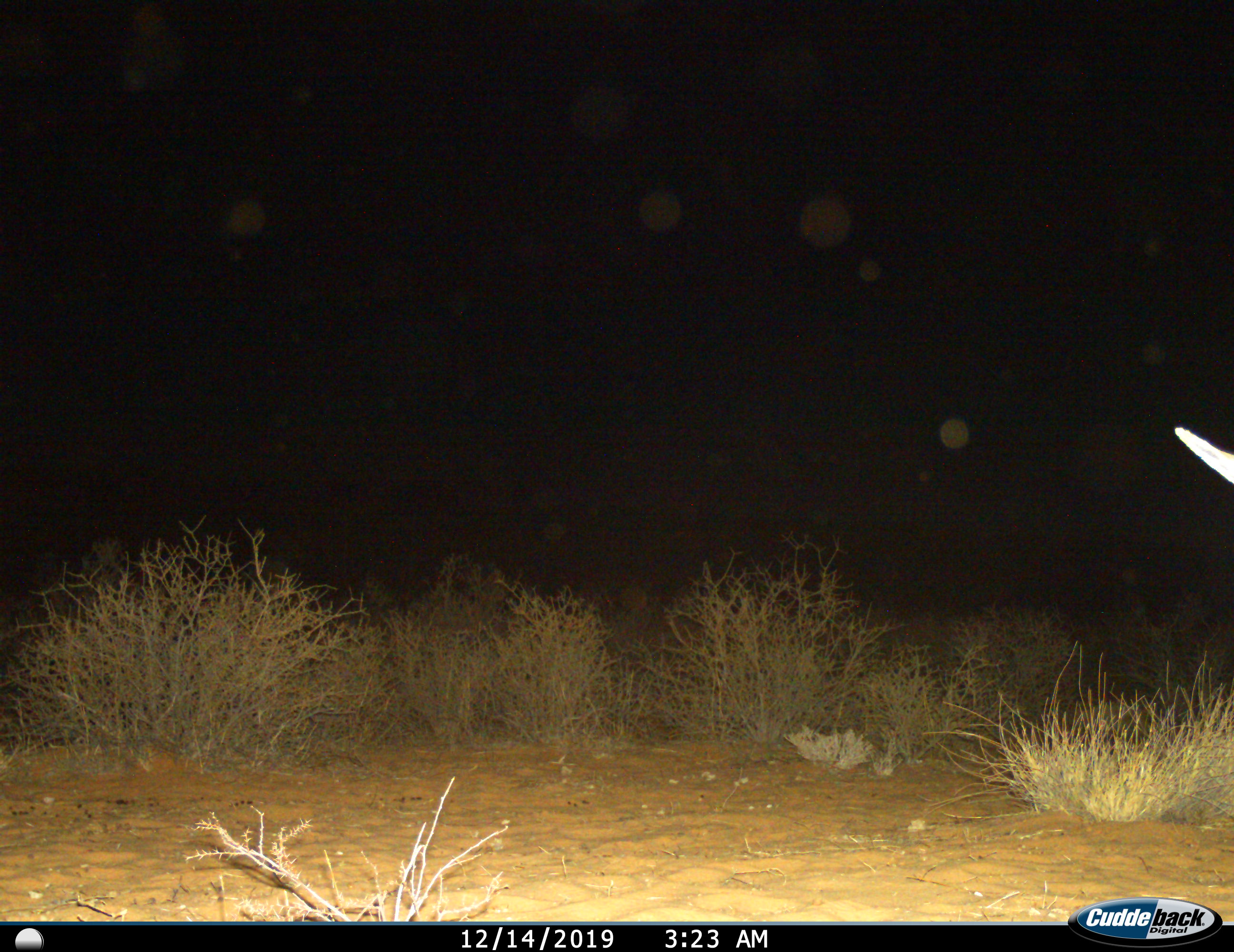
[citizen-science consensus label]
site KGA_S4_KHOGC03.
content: unidentified animal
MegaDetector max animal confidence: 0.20